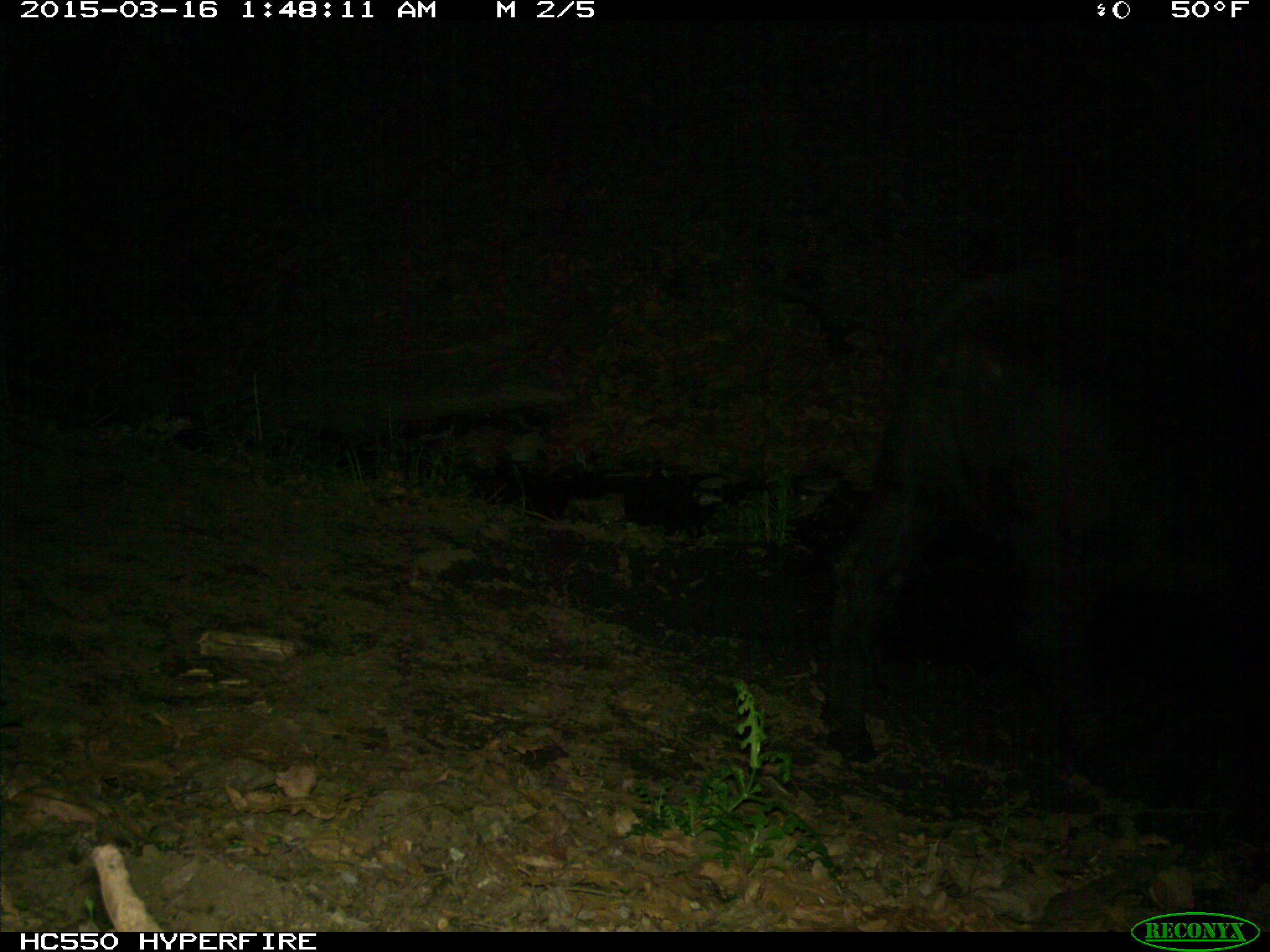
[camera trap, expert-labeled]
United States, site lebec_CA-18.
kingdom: Animalia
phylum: Chordata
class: Mammalia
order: Artiodactyla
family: Bovidae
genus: Bos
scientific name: Bos taurus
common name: domestic cow